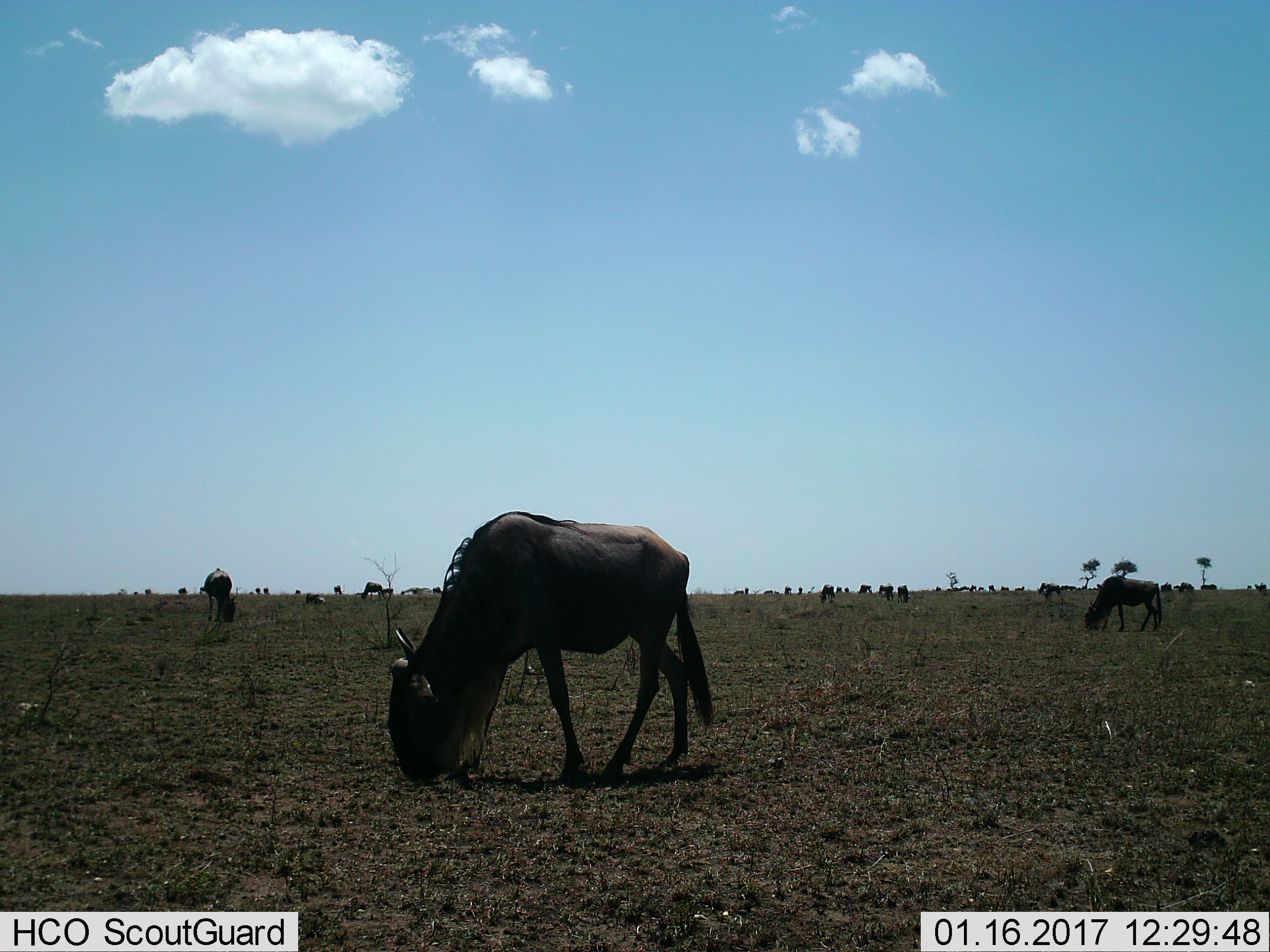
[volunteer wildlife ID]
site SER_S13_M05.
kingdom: Animalia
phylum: Chordata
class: Mammalia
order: Artiodactyla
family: Bovidae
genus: Connochaetes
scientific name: Connochaetes taurinus taurinus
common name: blue wildebeest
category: wildebeestblue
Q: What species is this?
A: Wildebeestblue (blue wildebeest) (Connochaetes taurinus taurinus).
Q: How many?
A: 11-50.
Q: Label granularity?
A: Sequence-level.